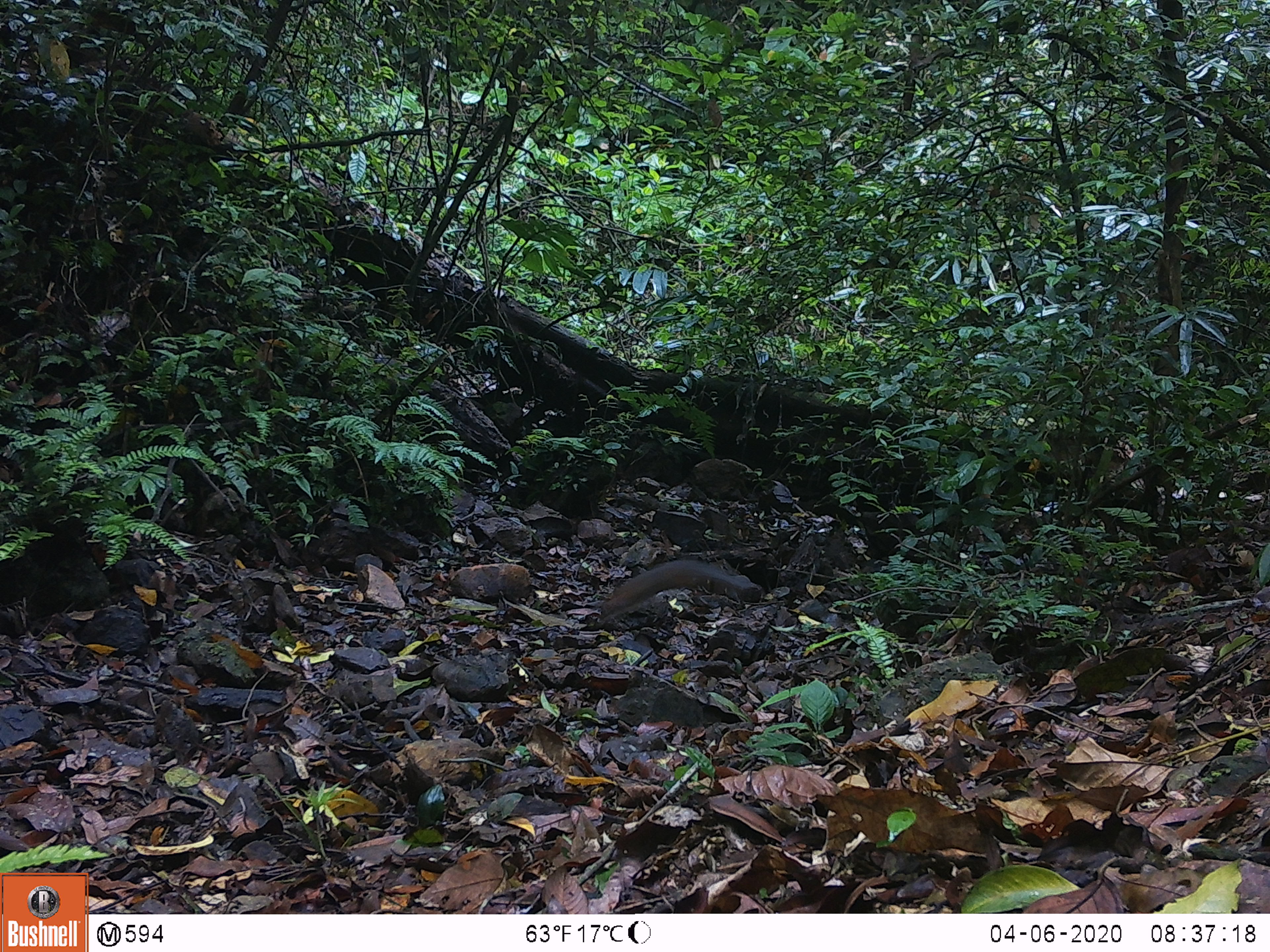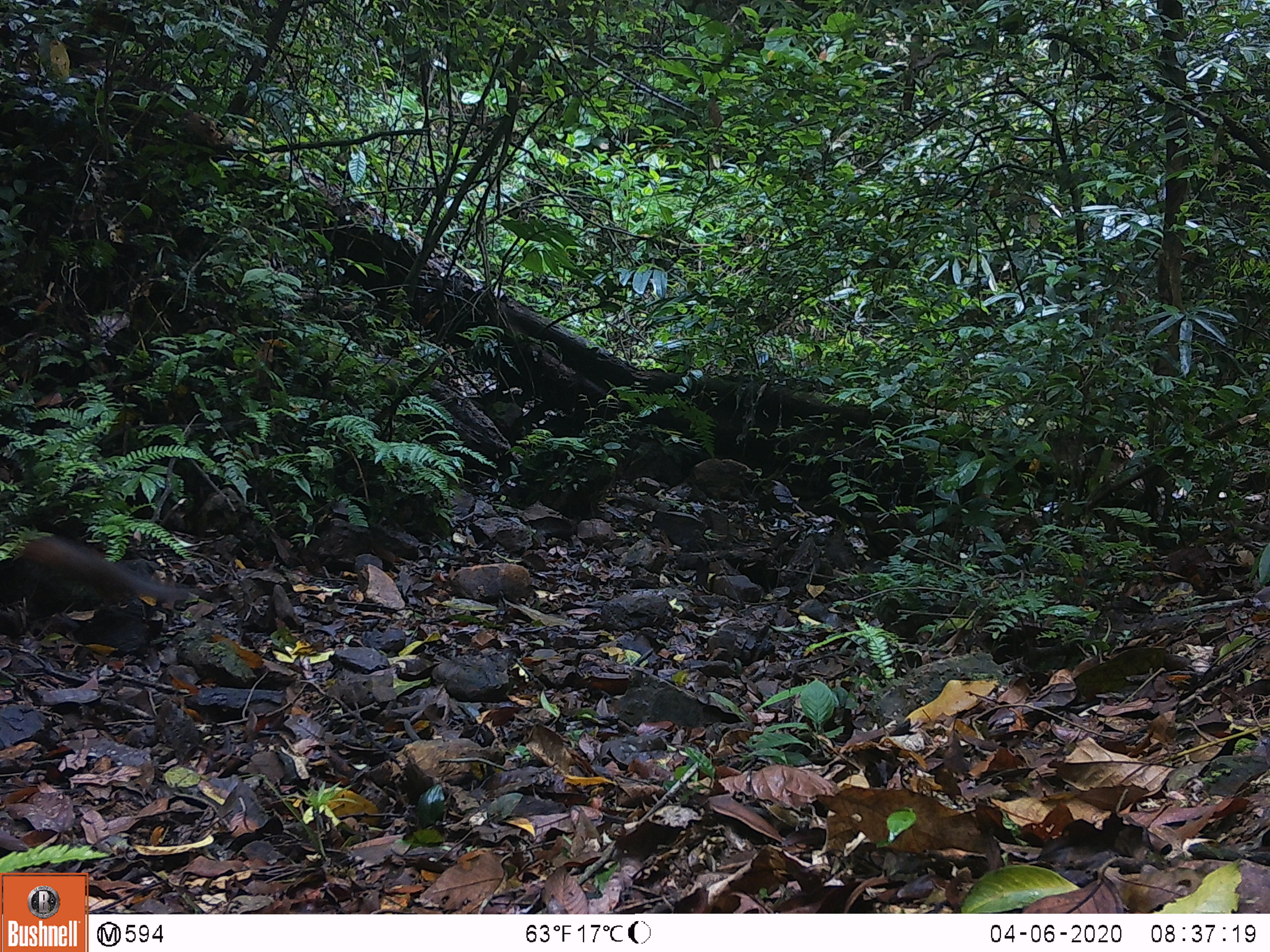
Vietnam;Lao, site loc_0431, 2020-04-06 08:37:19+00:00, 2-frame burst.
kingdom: Animalia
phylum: Chordata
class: Mammalia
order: Rodentia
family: Sciuridae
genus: Sciurus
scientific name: Sciurus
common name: squirrel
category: unidentified squirrel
Unidentified squirrel (squirrel) (Sciurus). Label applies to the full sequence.